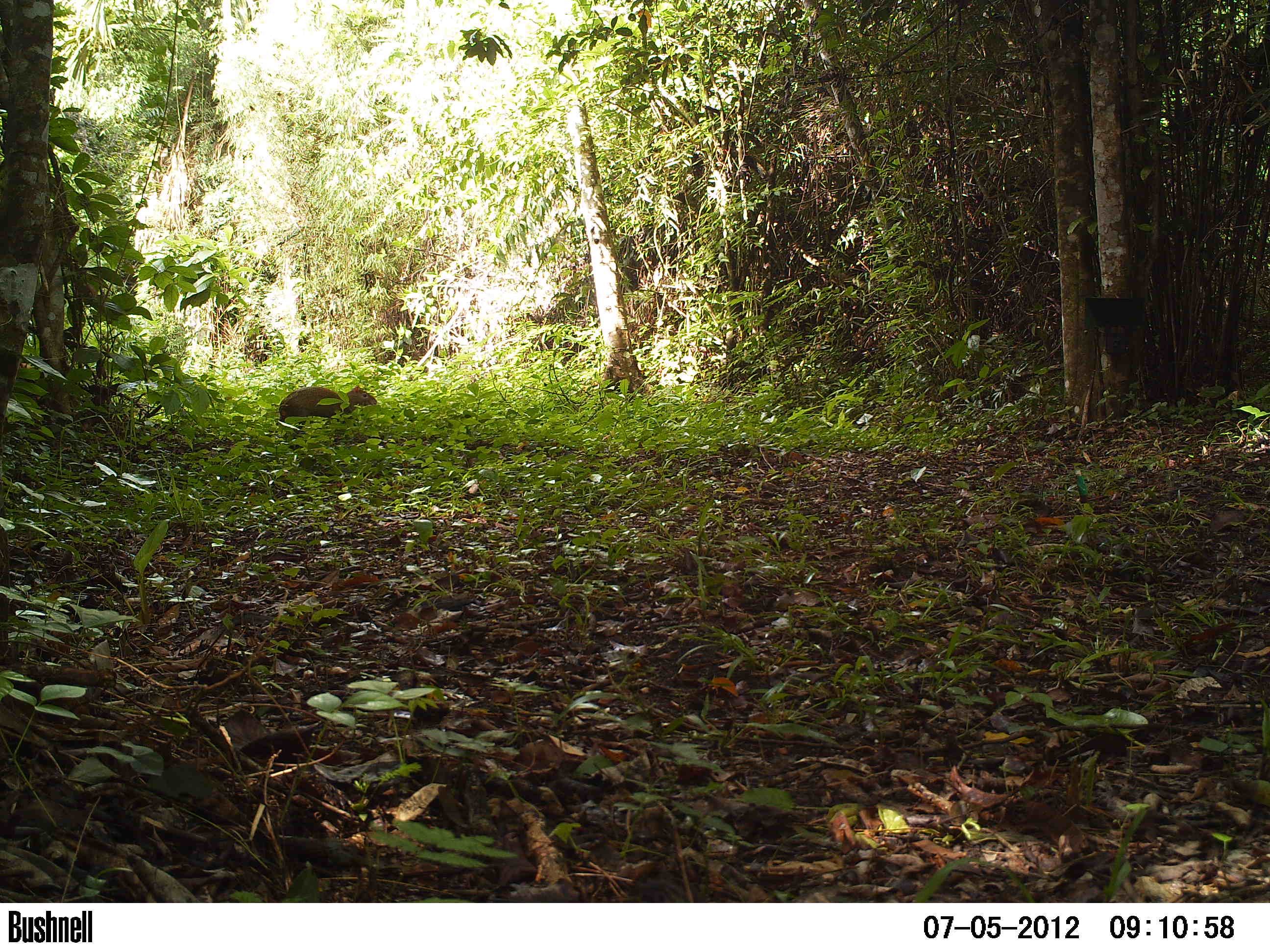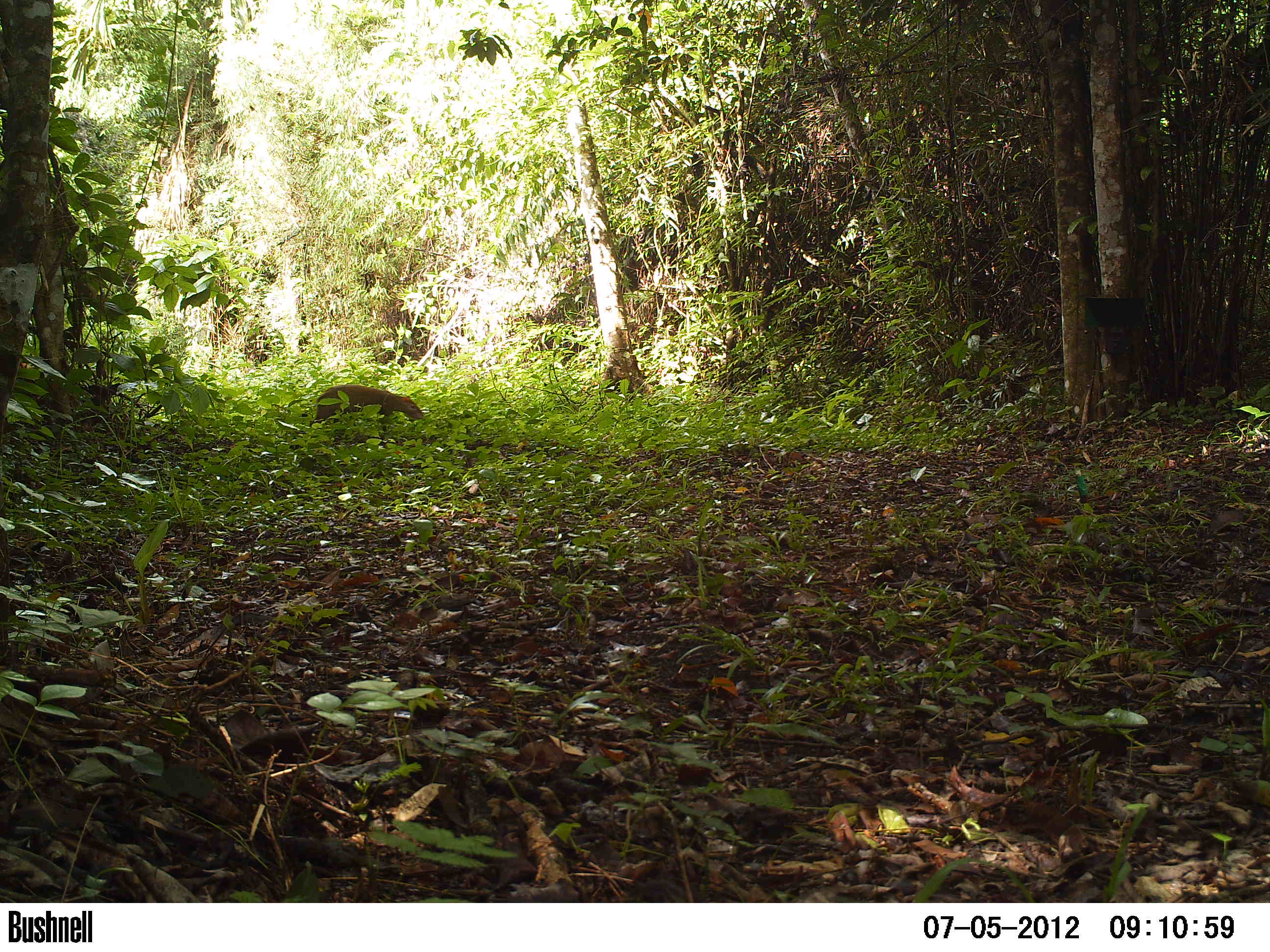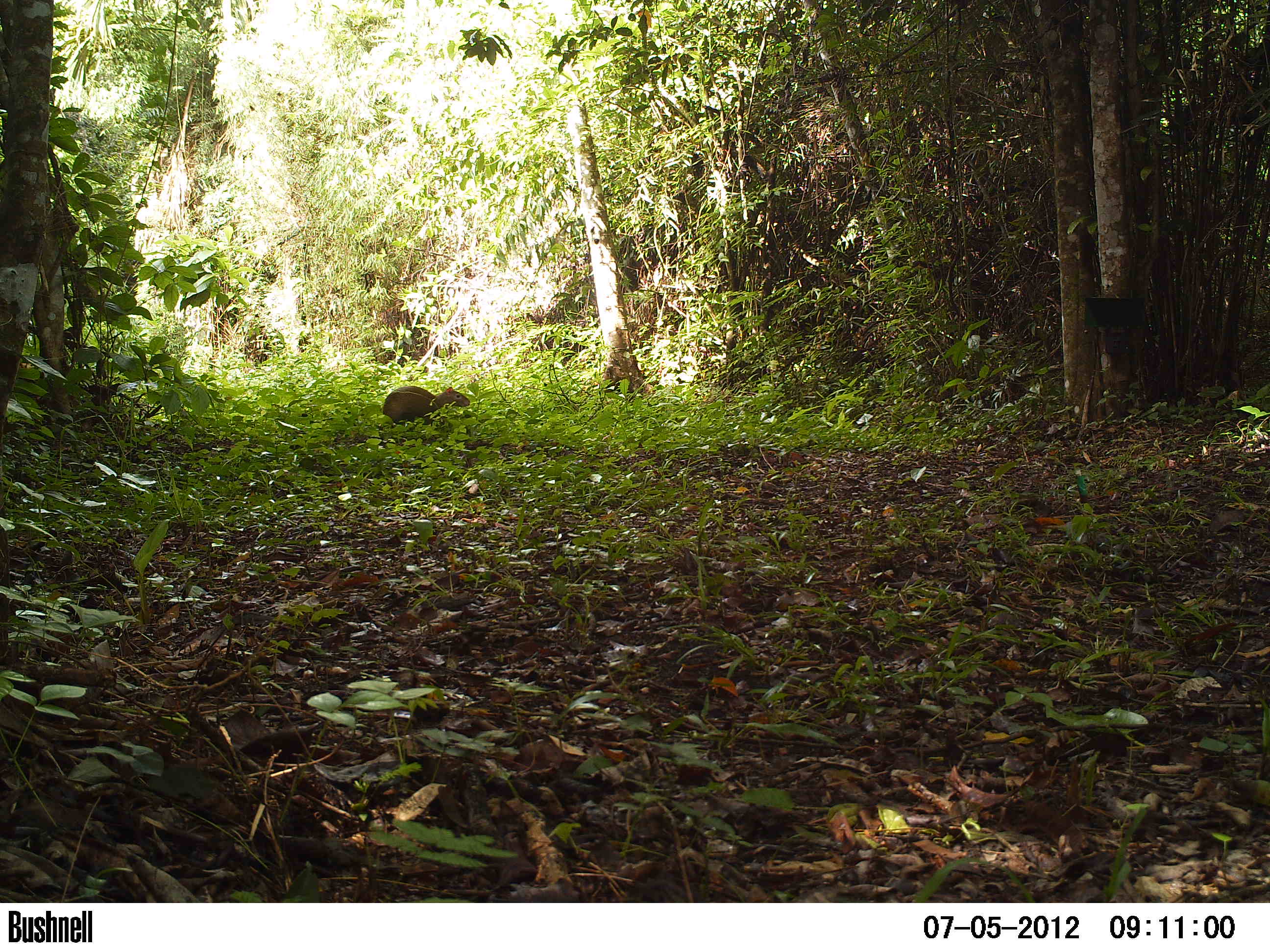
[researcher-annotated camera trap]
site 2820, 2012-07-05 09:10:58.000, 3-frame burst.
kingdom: Animalia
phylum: Chordata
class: Mammalia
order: Rodentia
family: Dasyproctidae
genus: Dasyprocta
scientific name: Dasyprocta punctata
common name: central american agouti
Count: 1.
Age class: adult.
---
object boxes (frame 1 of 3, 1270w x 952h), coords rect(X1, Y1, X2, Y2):
dasyprocta punctata: rect(275, 384, 377, 442)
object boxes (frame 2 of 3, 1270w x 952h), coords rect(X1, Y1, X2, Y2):
dasyprocta punctata: rect(309, 384, 423, 438)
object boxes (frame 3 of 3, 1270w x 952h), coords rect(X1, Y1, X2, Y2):
dasyprocta punctata: rect(378, 385, 470, 436)